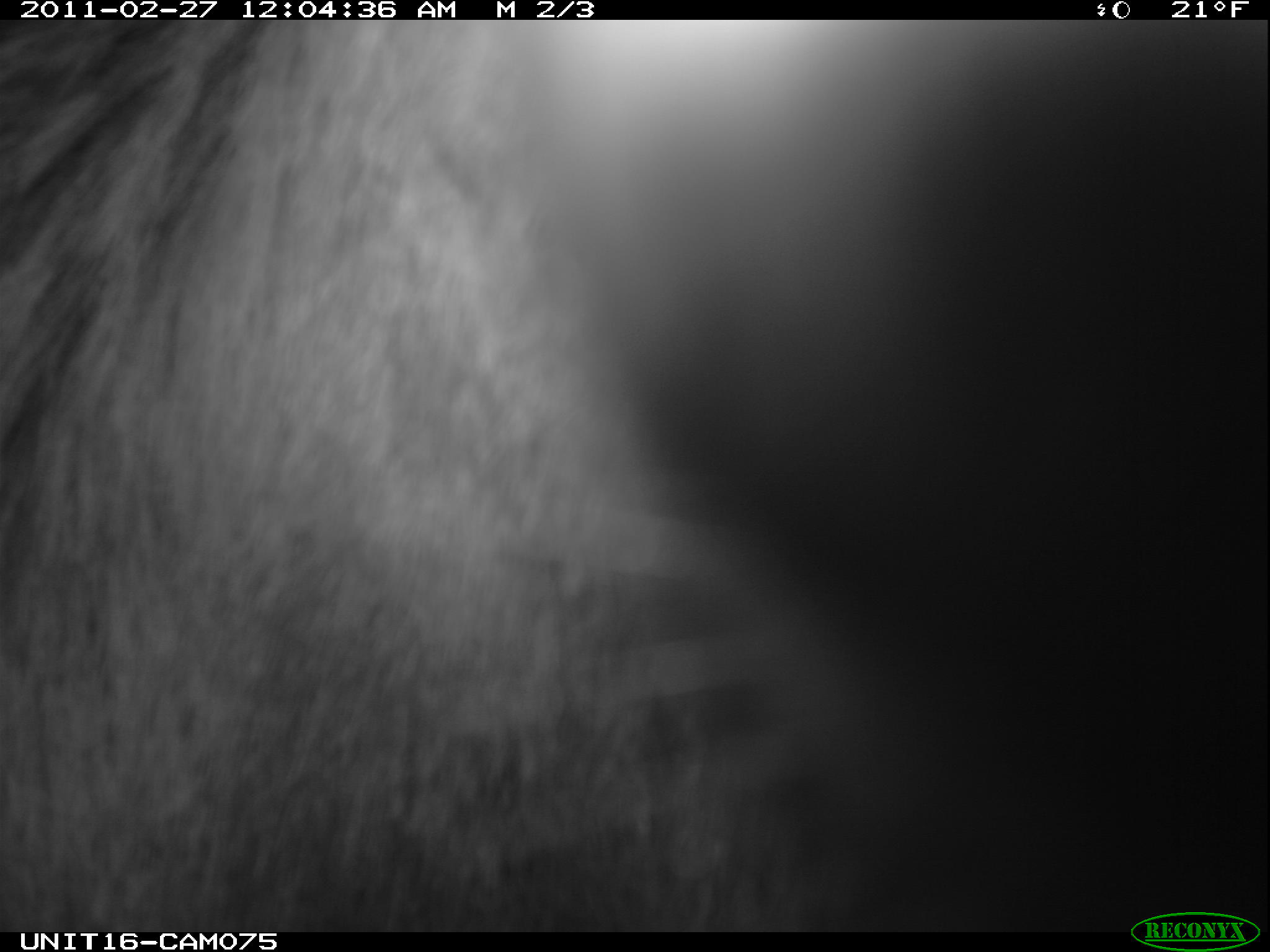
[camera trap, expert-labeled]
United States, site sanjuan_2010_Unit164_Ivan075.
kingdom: Animalia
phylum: Chordata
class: Mammalia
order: Artiodactyla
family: Cervidae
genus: Cervus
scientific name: Cervus elaphus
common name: red deer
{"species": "Cervus elaphus (red deer)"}